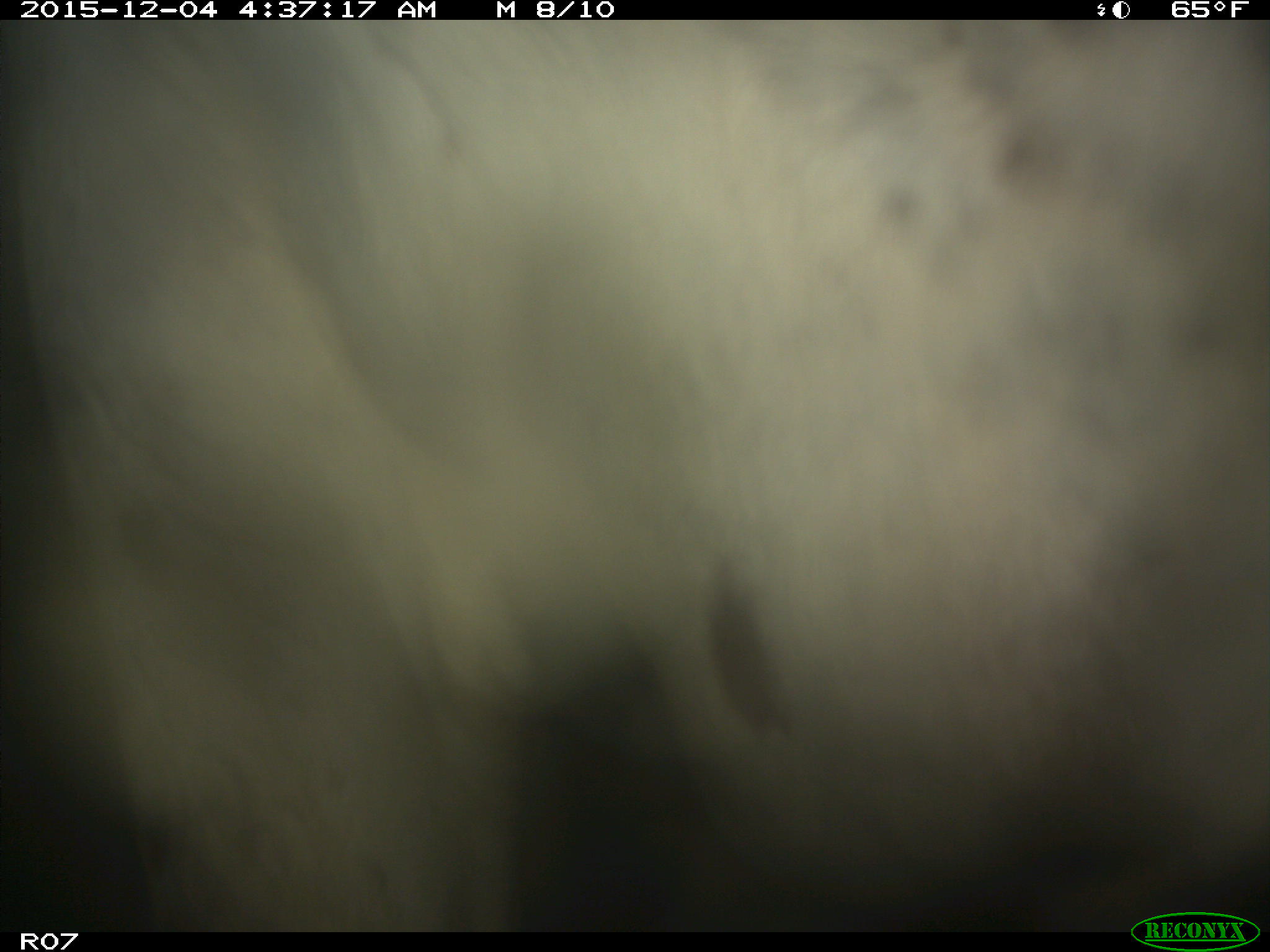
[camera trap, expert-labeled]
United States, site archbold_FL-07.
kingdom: Animalia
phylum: Chordata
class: Mammalia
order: Artiodactyla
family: Bovidae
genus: Bos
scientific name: Bos taurus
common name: domestic cow